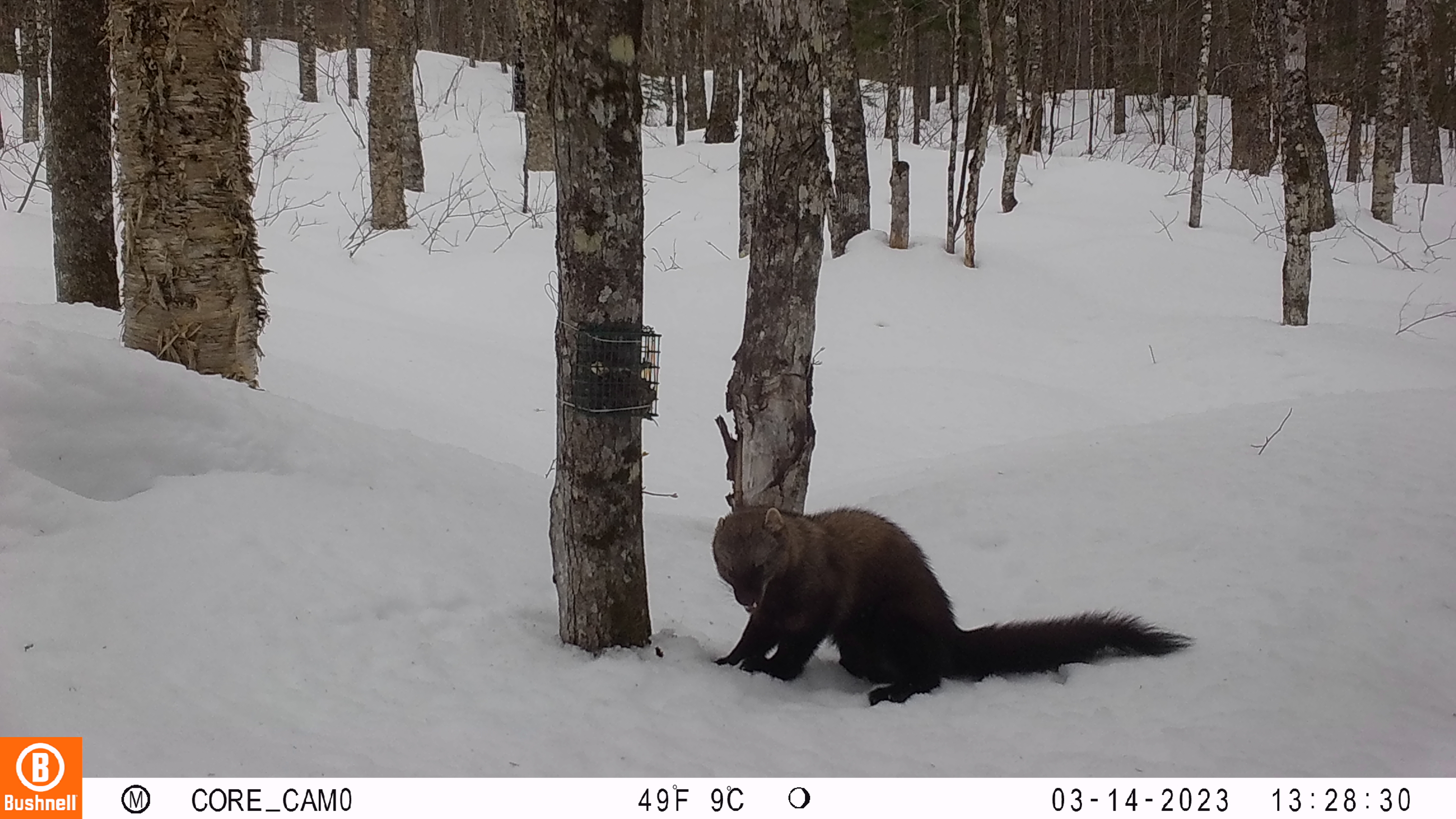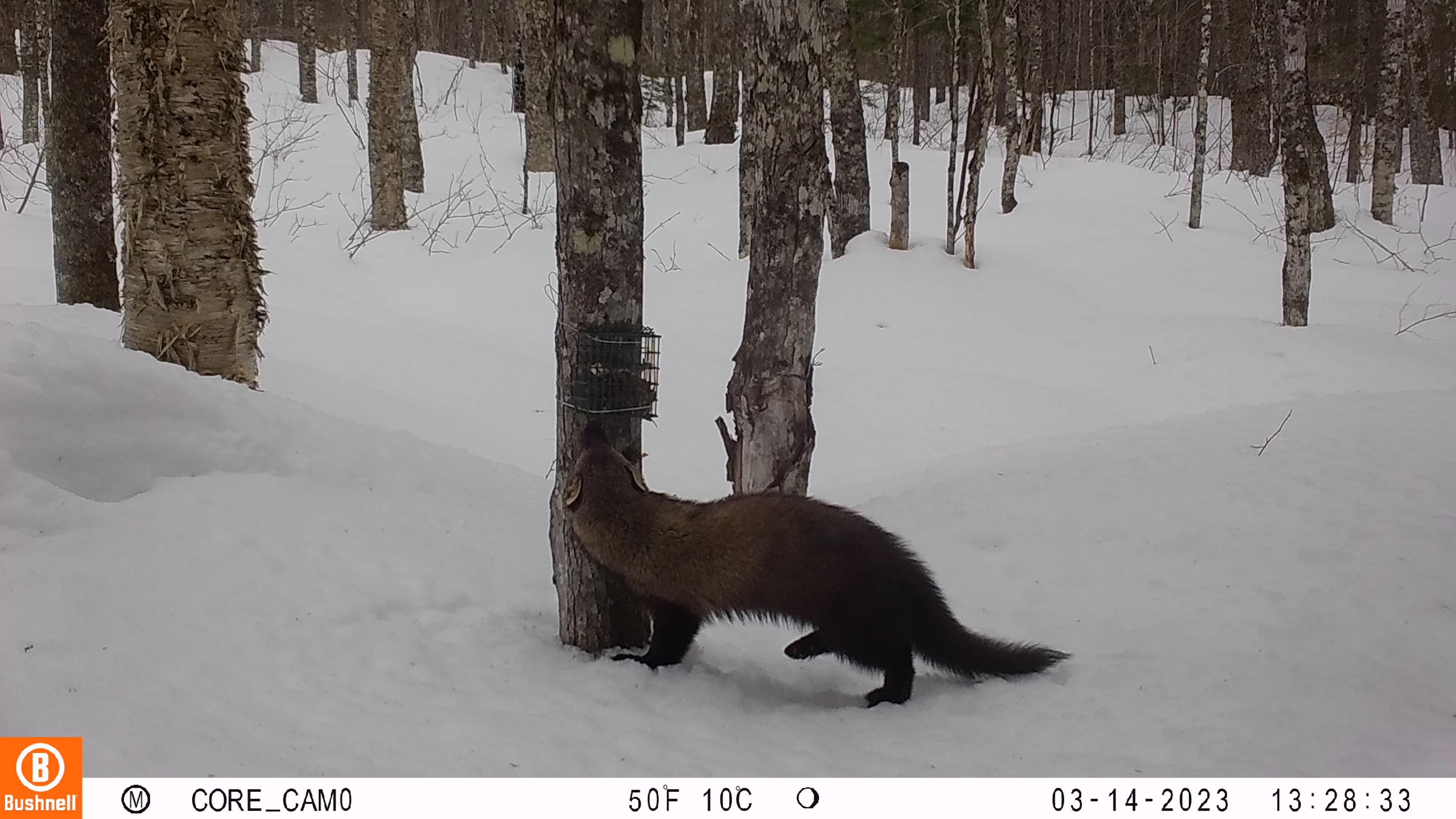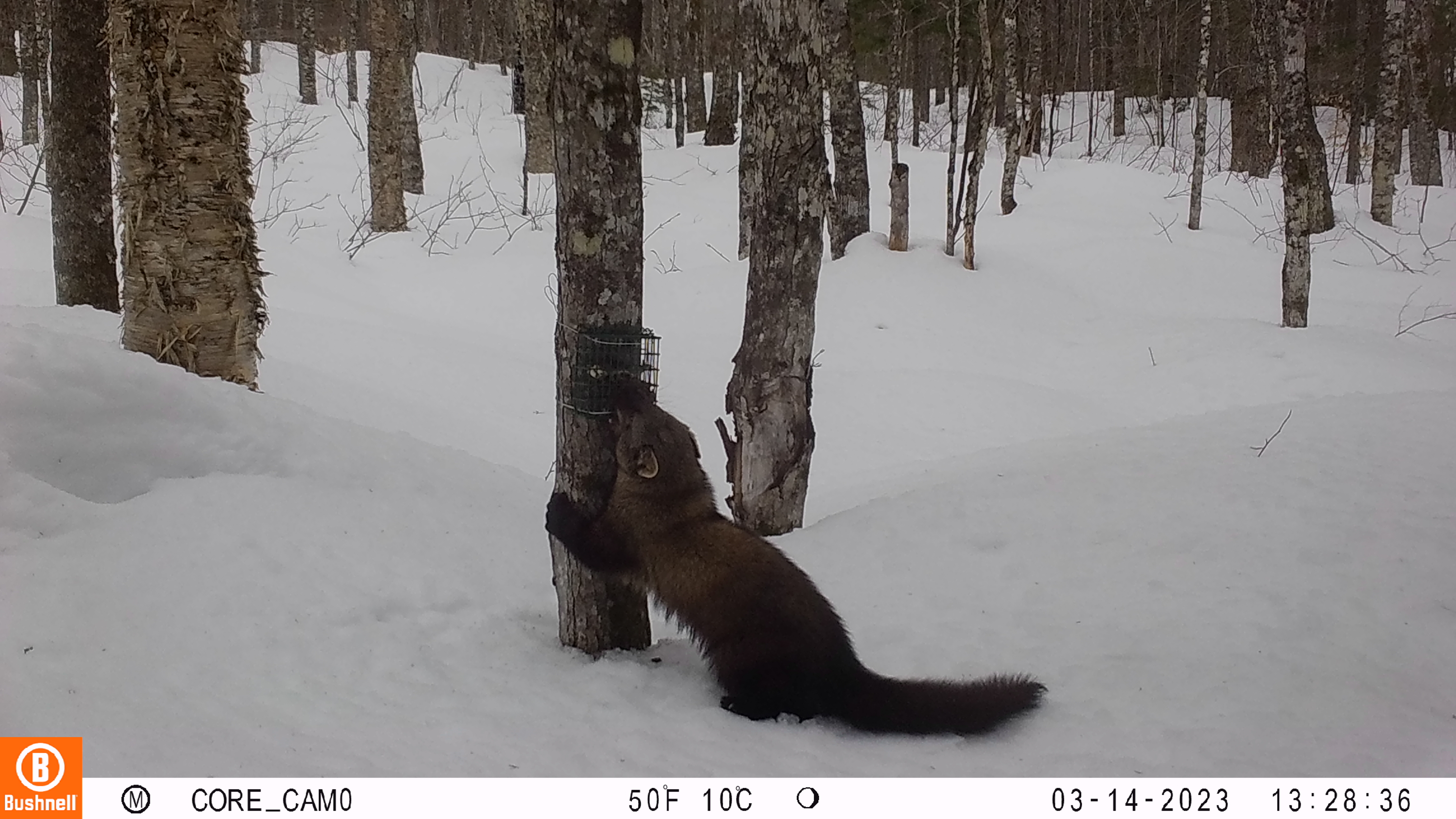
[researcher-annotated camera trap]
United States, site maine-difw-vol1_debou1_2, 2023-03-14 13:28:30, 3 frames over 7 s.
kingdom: Animalia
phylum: Chordata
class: Mammalia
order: Carnivora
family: Mustelidae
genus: Pekania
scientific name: Pekania pennanti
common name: fisher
Fisher (Pekania pennanti).